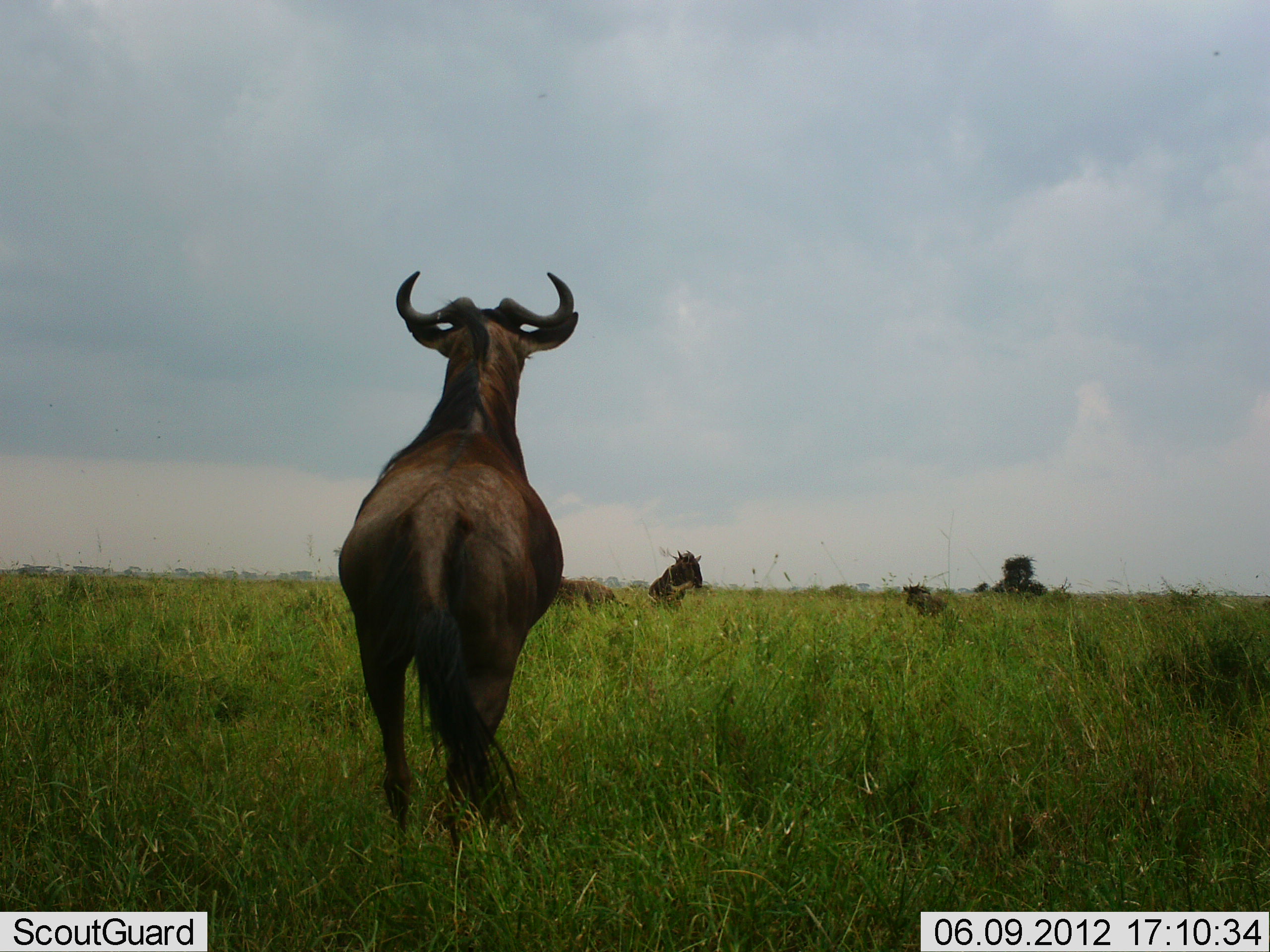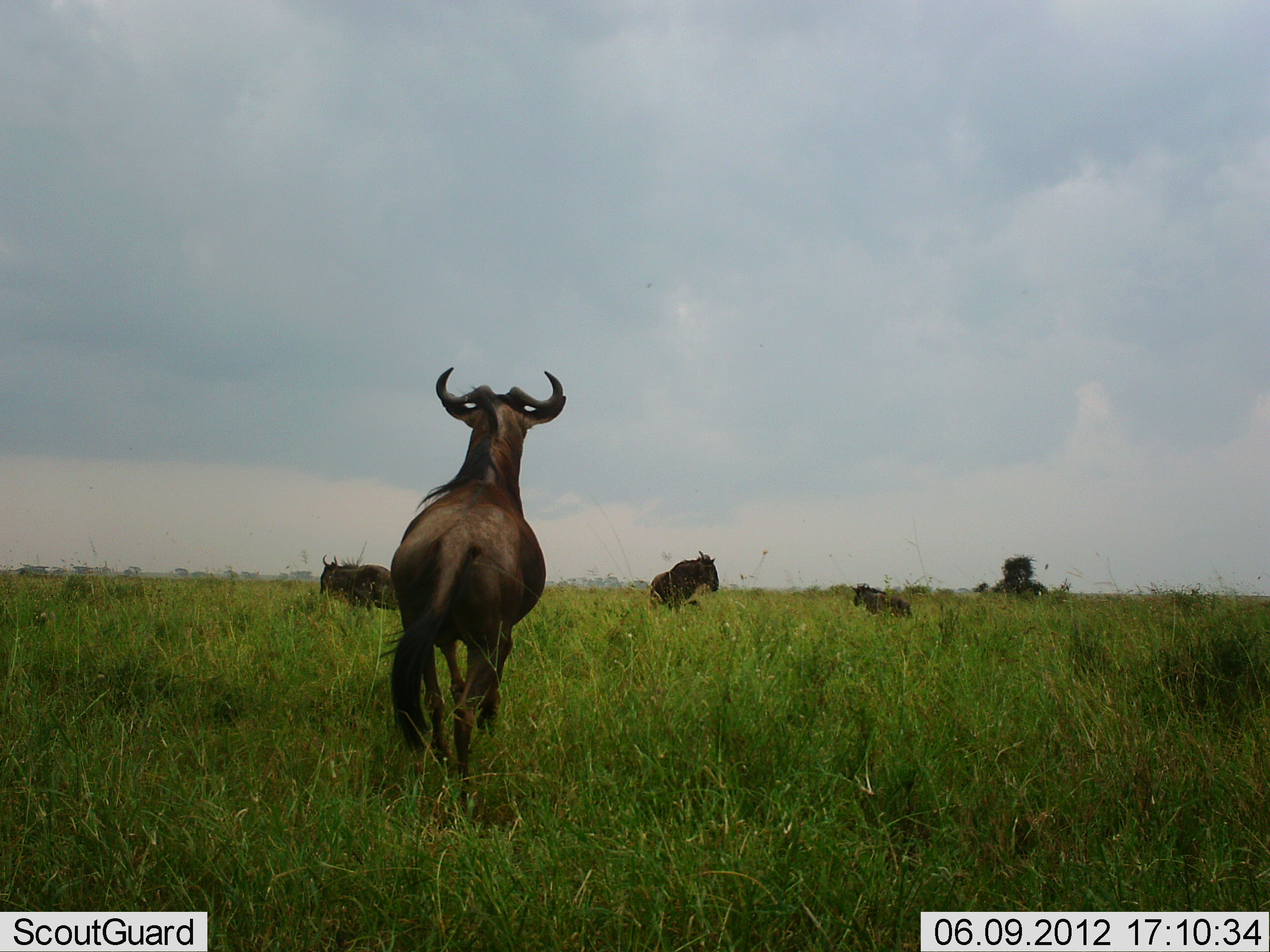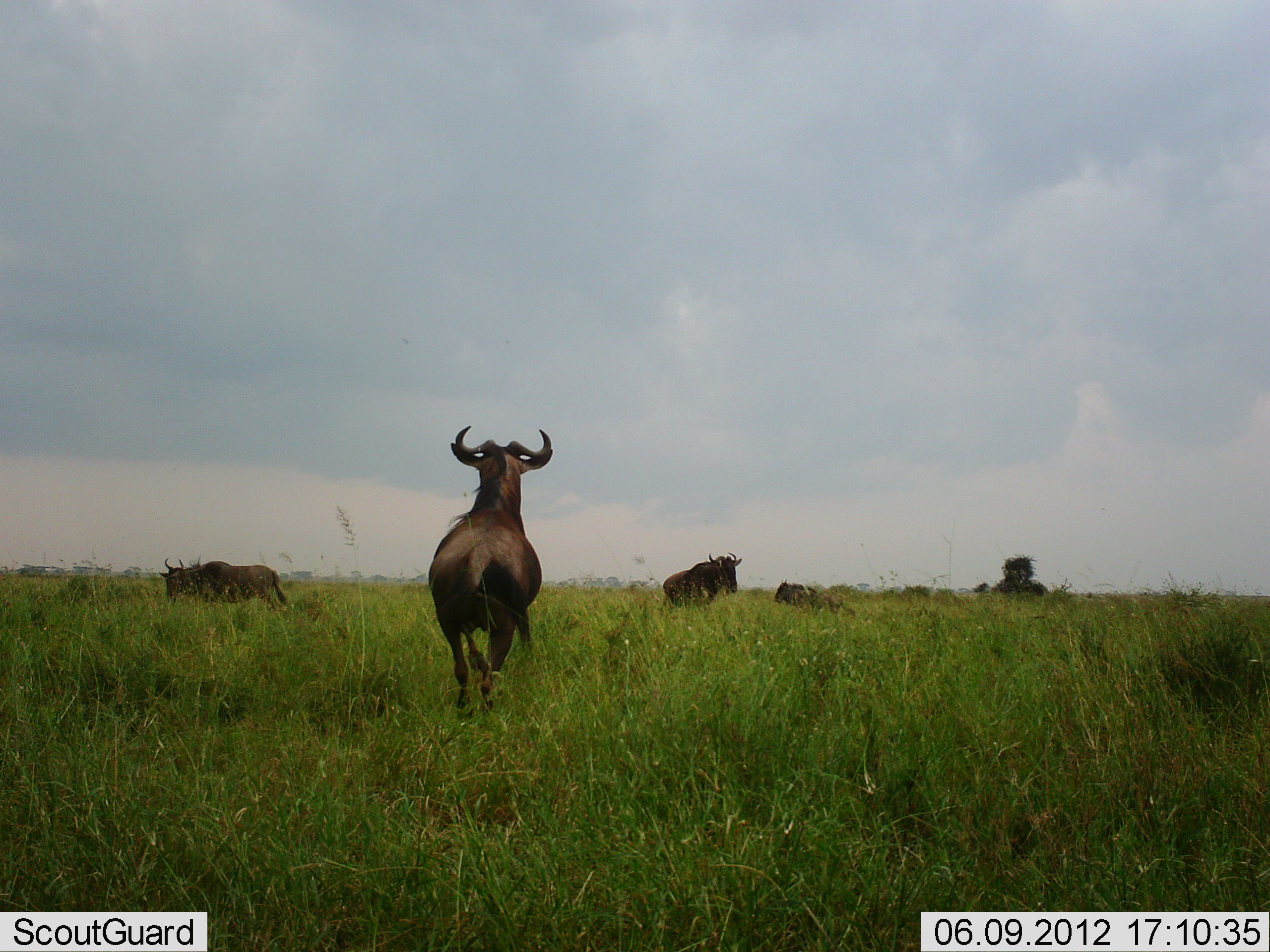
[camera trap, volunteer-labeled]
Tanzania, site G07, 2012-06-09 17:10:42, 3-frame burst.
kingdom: Animalia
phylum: Chordata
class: Mammalia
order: Artiodactyla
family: Bovidae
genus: Connochaetes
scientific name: Connochaetes taurinus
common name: blue wildebeest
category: wildebeest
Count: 4.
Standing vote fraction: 30%.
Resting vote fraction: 10%.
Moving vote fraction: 70%.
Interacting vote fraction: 10%.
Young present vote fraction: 10%.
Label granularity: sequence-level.